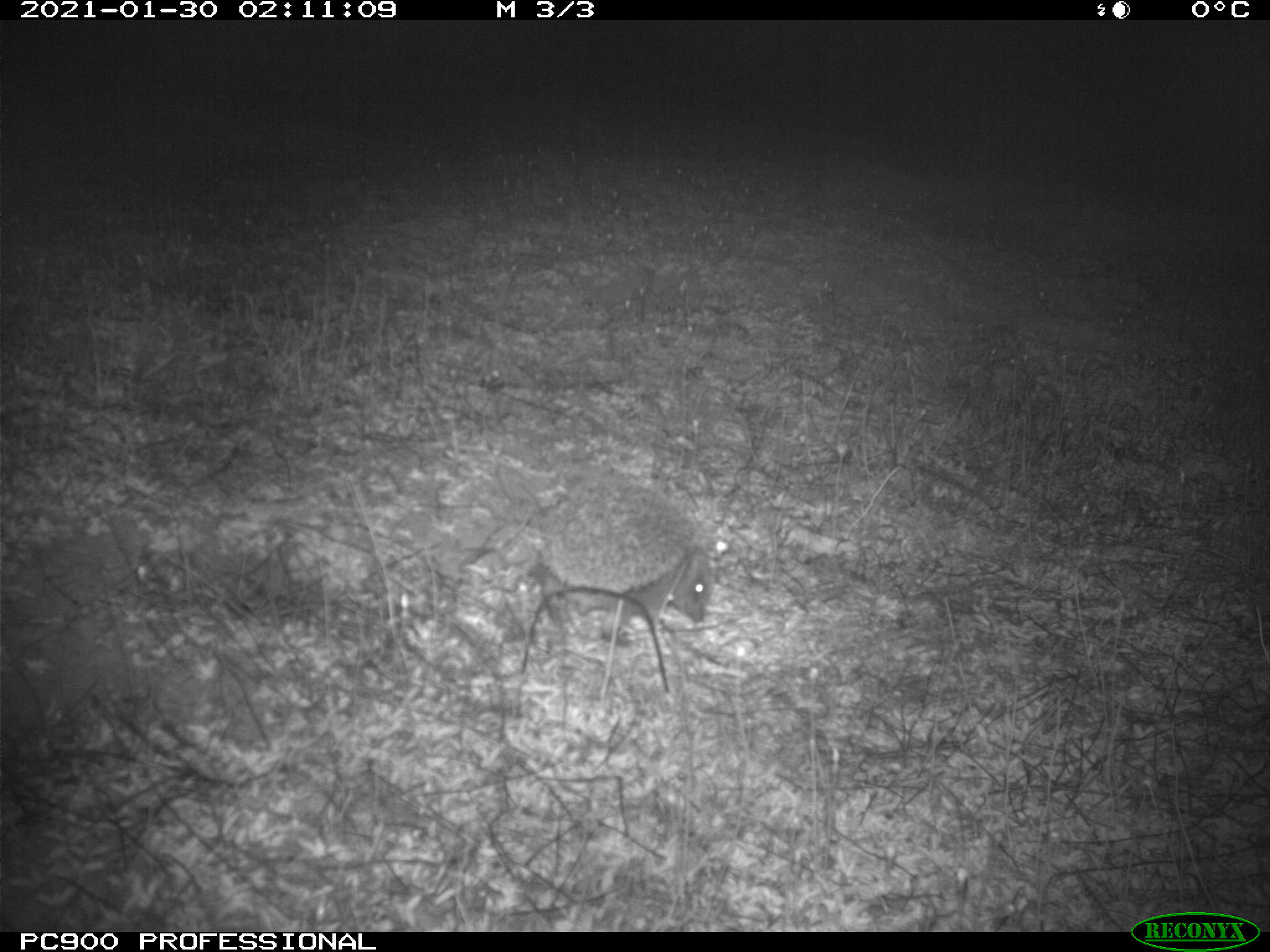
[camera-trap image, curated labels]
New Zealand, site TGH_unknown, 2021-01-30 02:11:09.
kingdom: Animalia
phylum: Chordata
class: Mammalia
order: Eulipotyphla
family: Erinaceidae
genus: Erinaceus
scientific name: Erinaceus europaeus europaeus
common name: european hedgehog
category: hedgehog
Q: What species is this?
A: Hedgehog (european hedgehog) (Erinaceus europaeus europaeus).